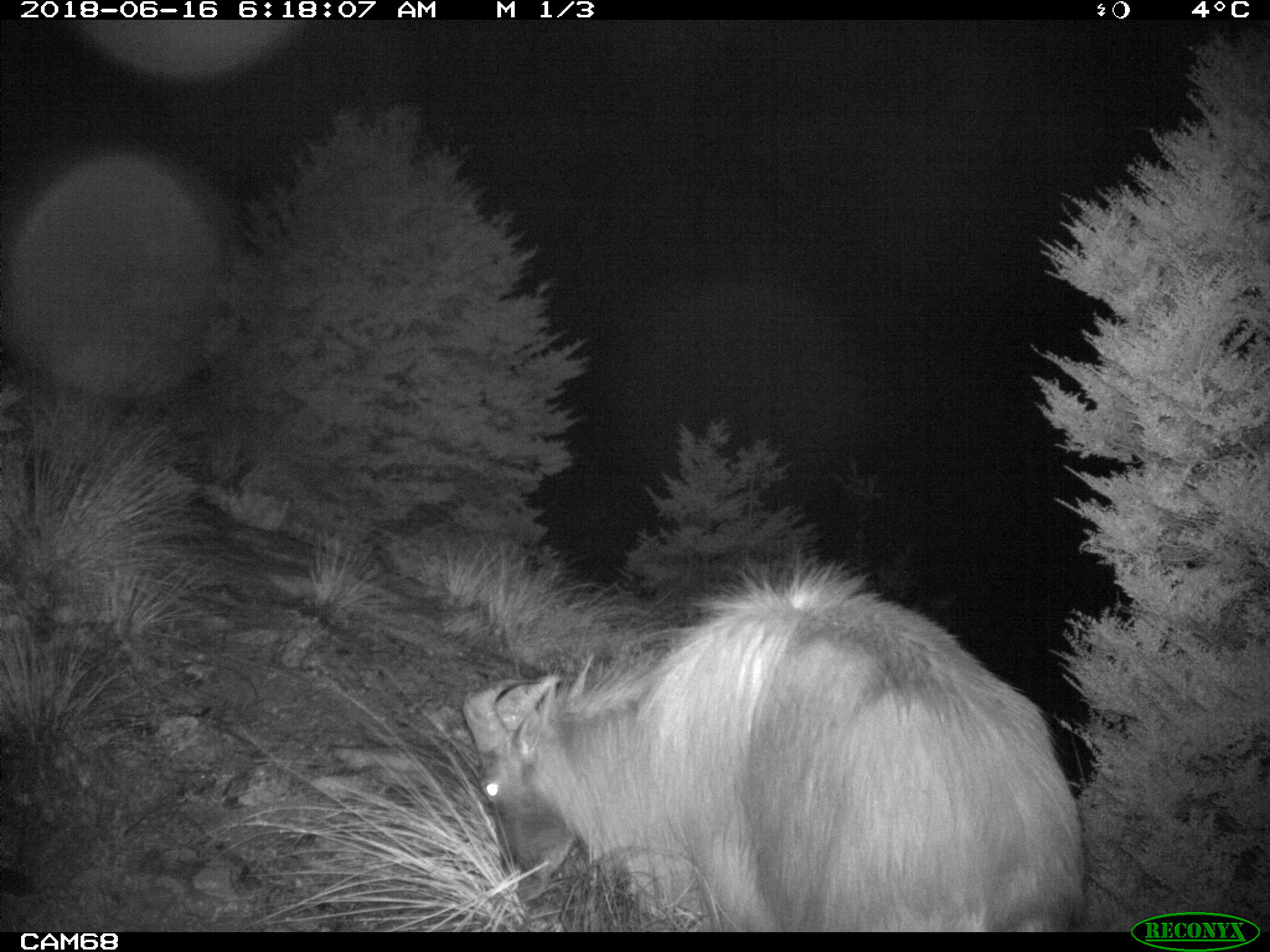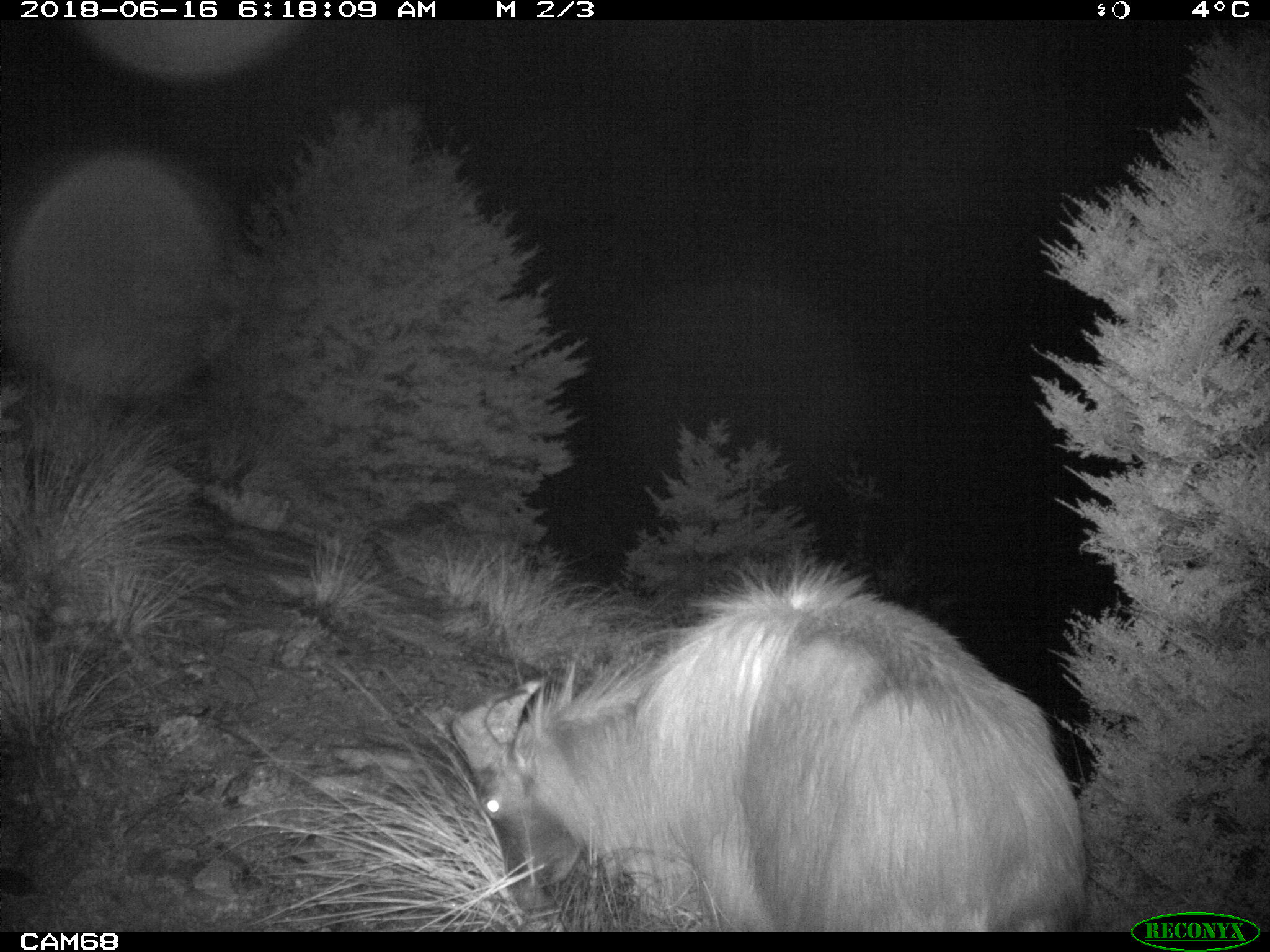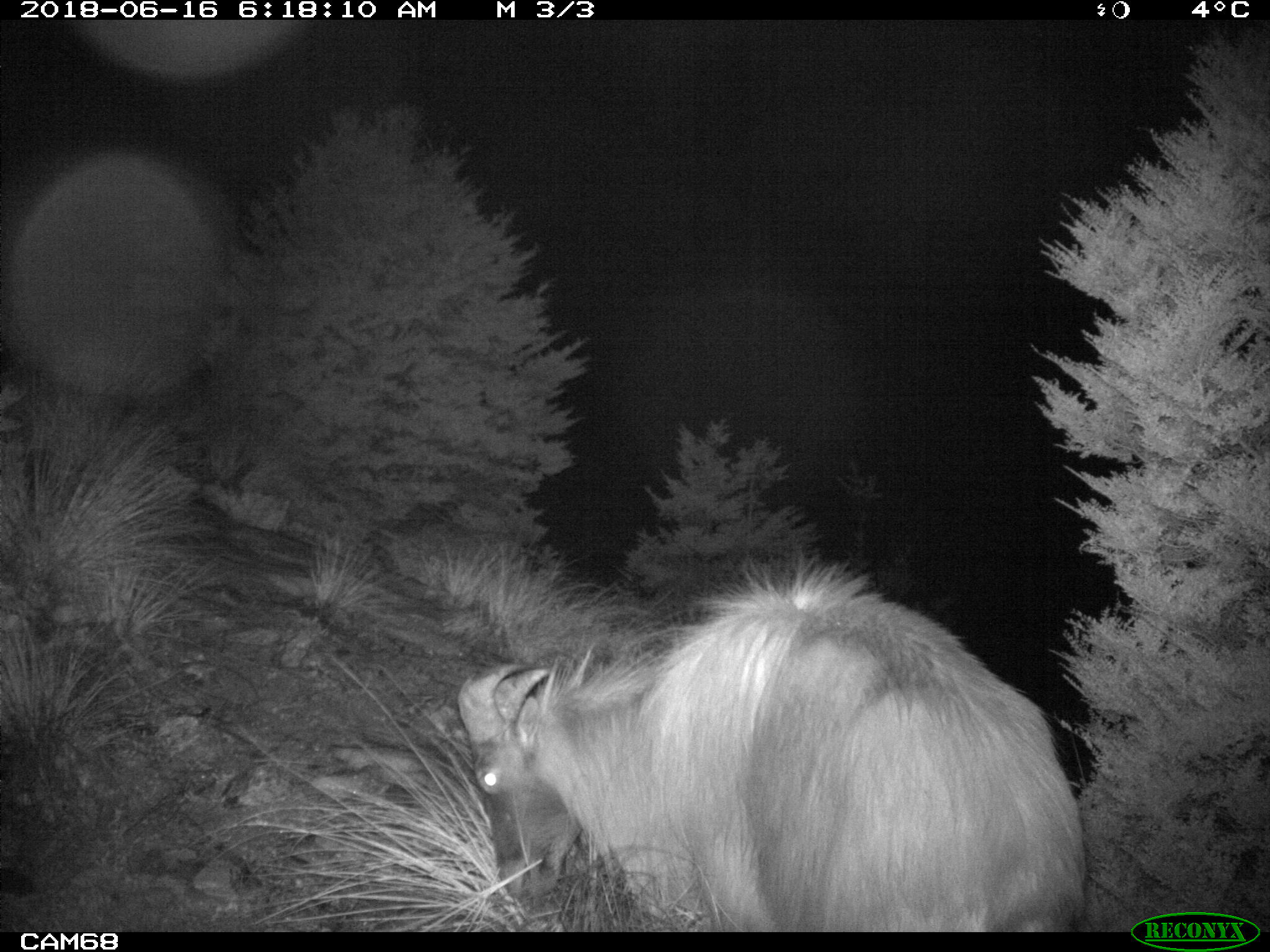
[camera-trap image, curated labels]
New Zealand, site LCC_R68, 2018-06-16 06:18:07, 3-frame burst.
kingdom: Animalia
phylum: Chordata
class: Mammalia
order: Artiodactyla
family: Bovidae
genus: Nilgiritragus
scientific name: Nilgiritragus hylocrius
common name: tahr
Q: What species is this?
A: Tahr (Nilgiritragus hylocrius).